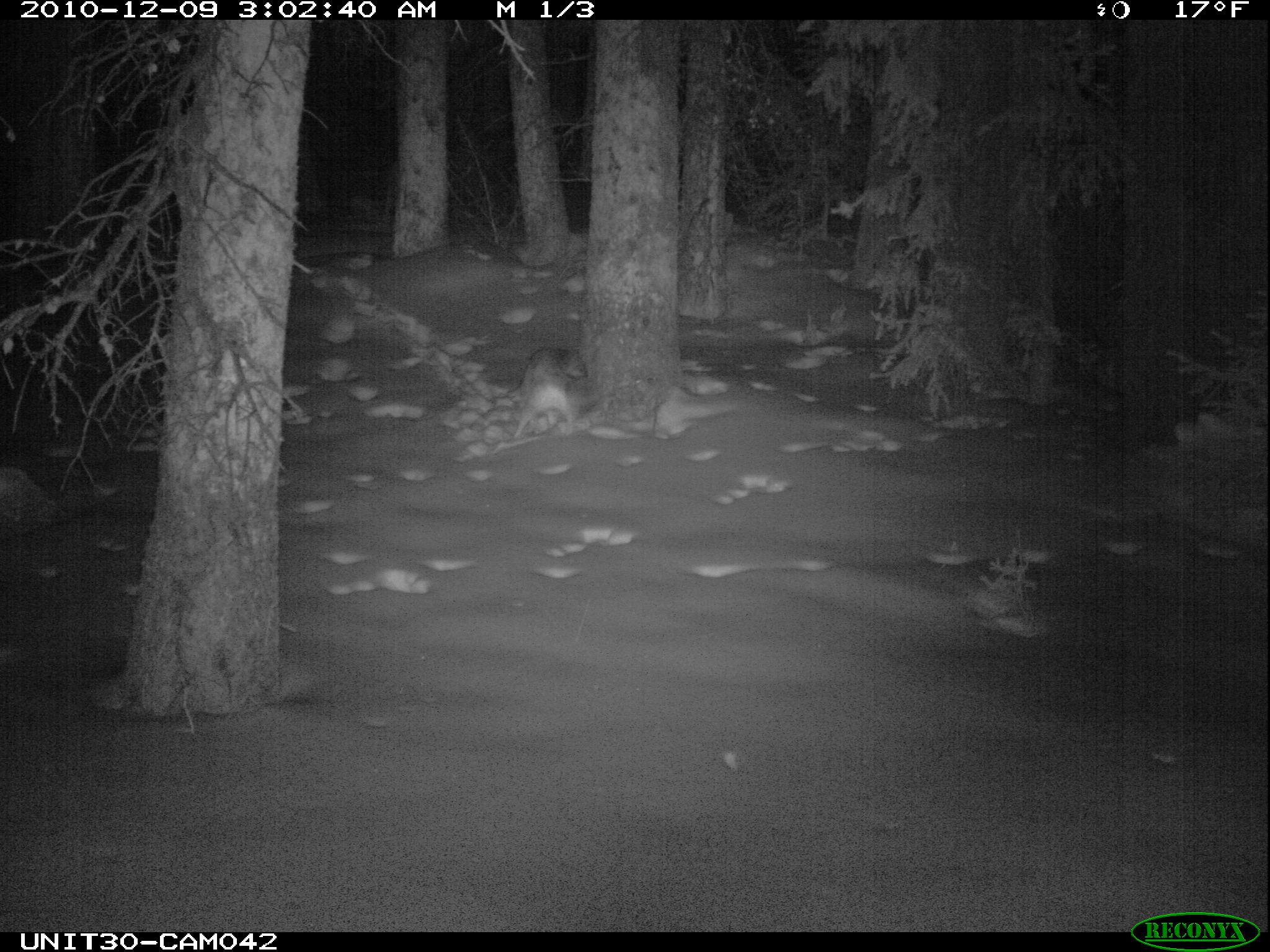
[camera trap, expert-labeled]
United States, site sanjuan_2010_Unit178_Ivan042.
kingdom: Animalia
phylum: Chordata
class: Mammalia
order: Carnivora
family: Canidae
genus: Canis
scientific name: Canis latrans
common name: coyote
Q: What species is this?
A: Canis latrans (coyote).